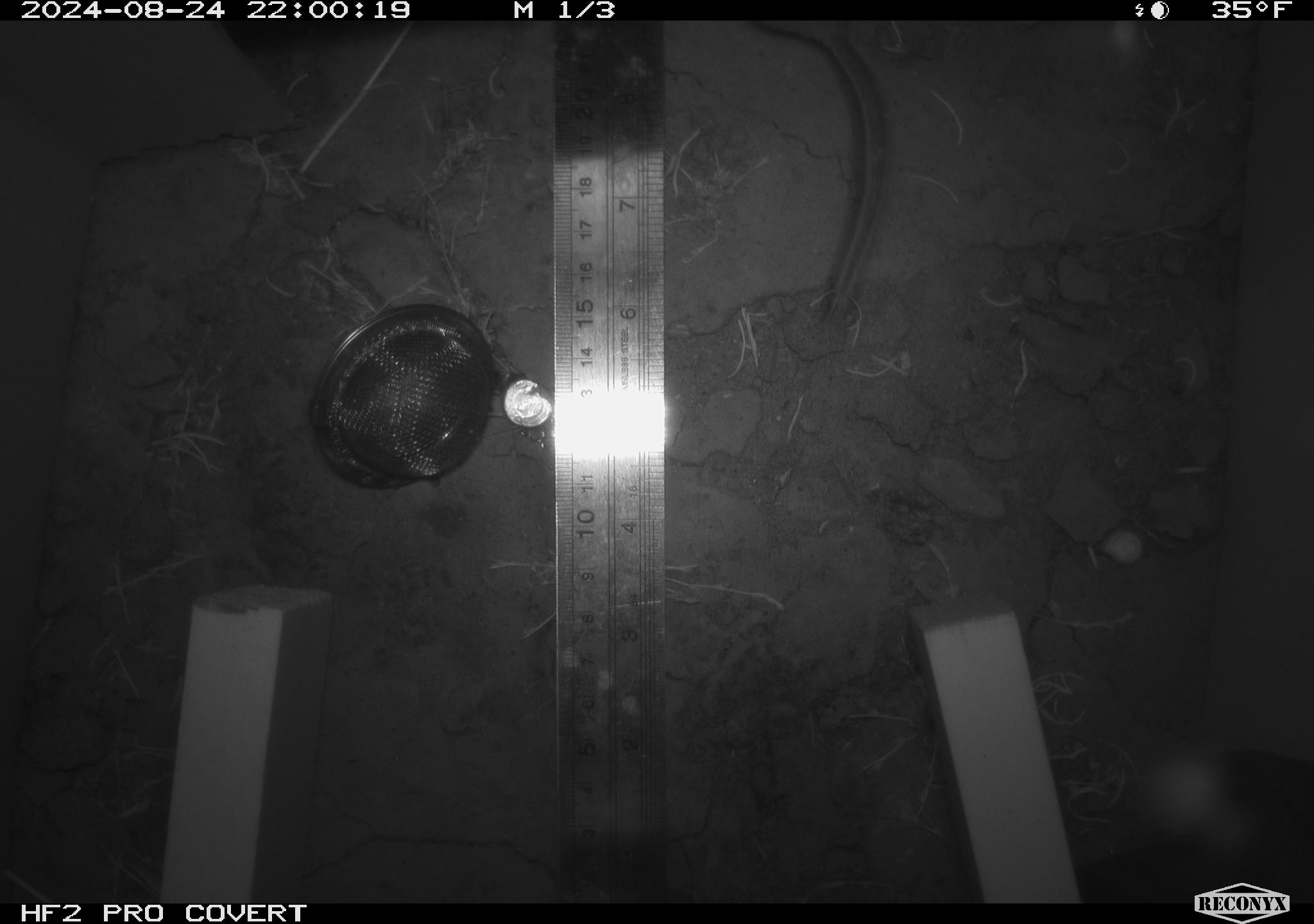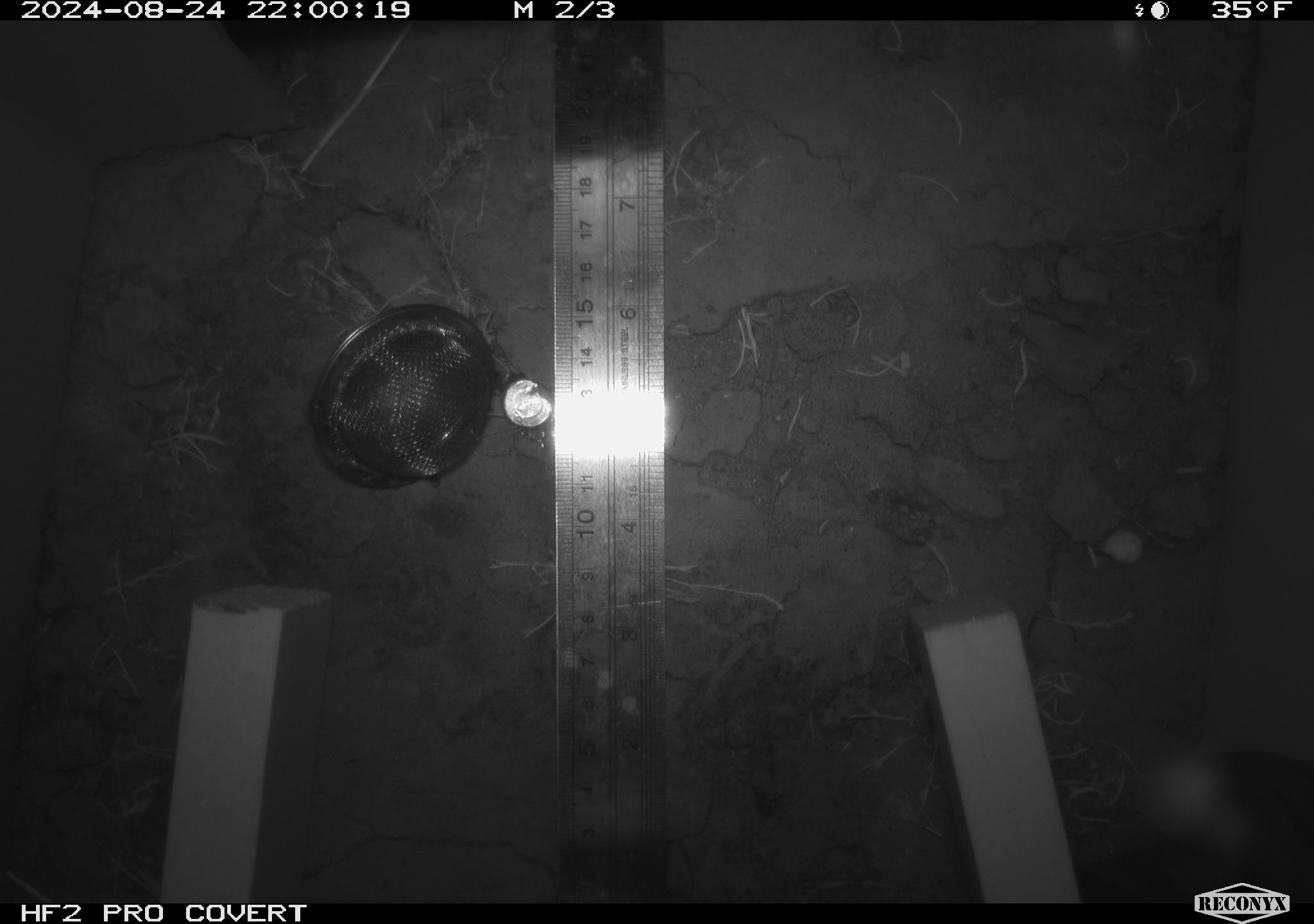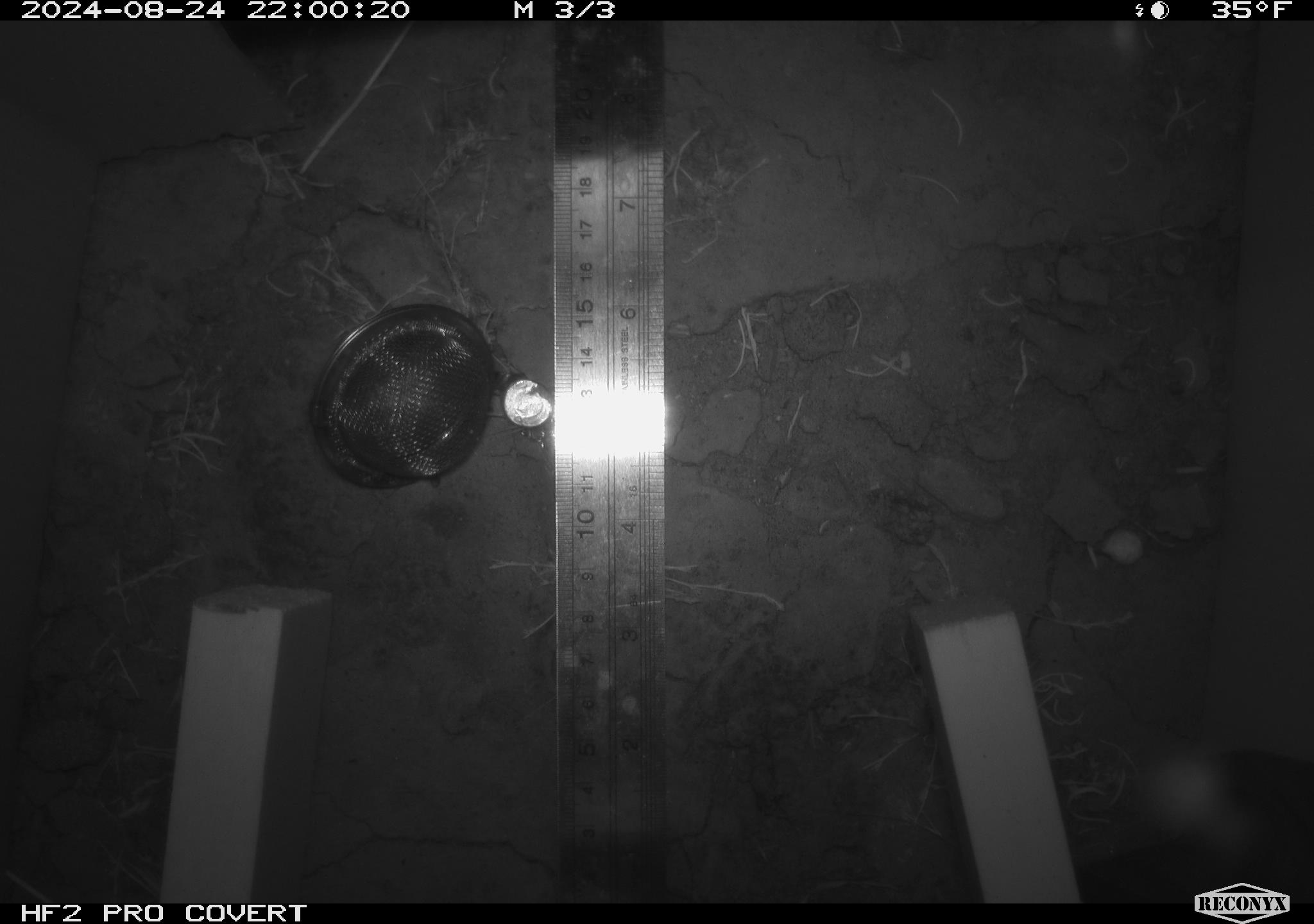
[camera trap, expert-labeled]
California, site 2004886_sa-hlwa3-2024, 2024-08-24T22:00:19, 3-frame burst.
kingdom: Animalia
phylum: Chordata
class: Mammalia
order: Rodentia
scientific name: Rodentia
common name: mouse species